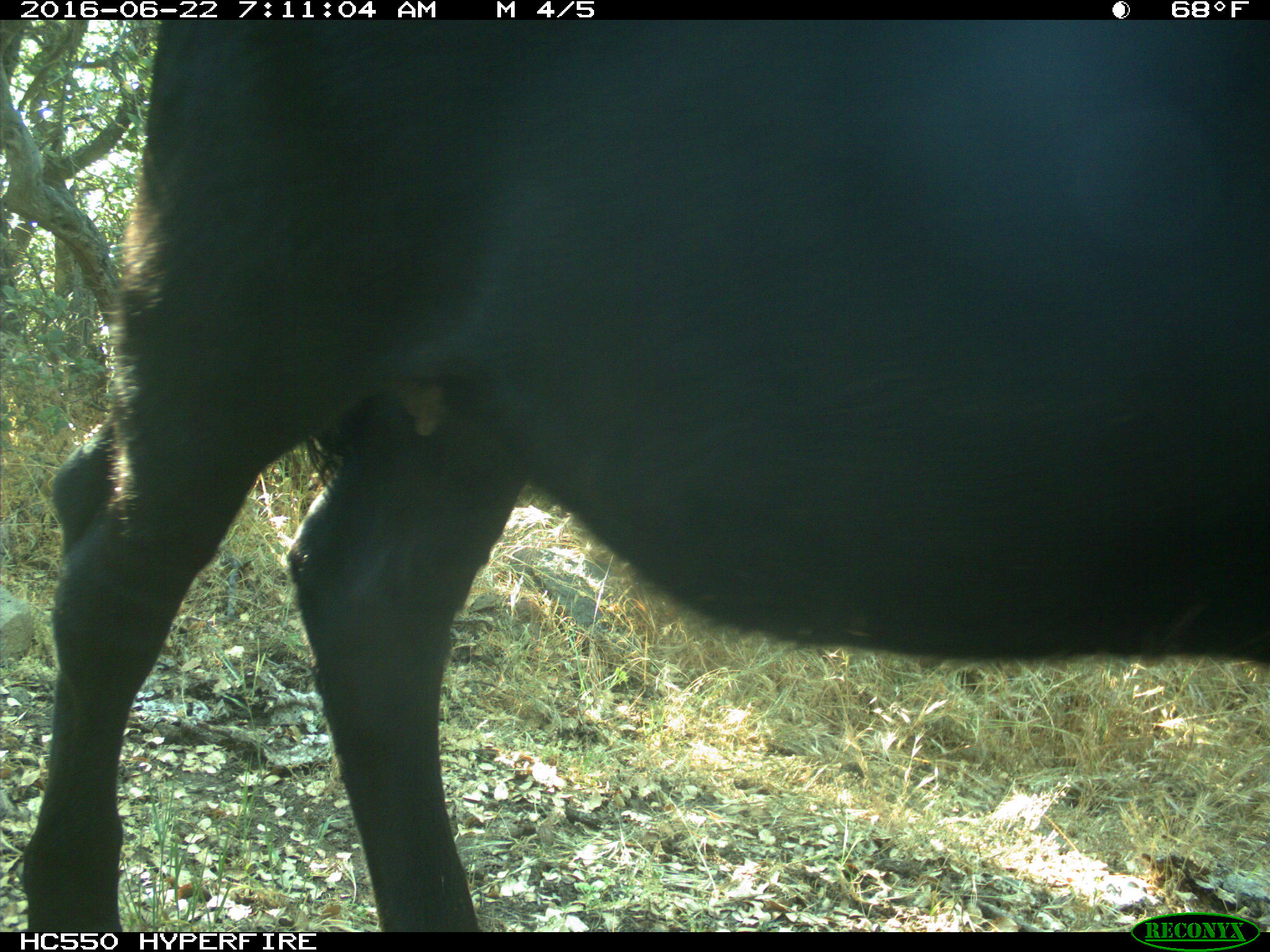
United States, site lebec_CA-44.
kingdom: Animalia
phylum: Chordata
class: Mammalia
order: Artiodactyla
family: Bovidae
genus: Bos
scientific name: Bos taurus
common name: domestic cow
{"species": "Bos taurus (domestic cow)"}